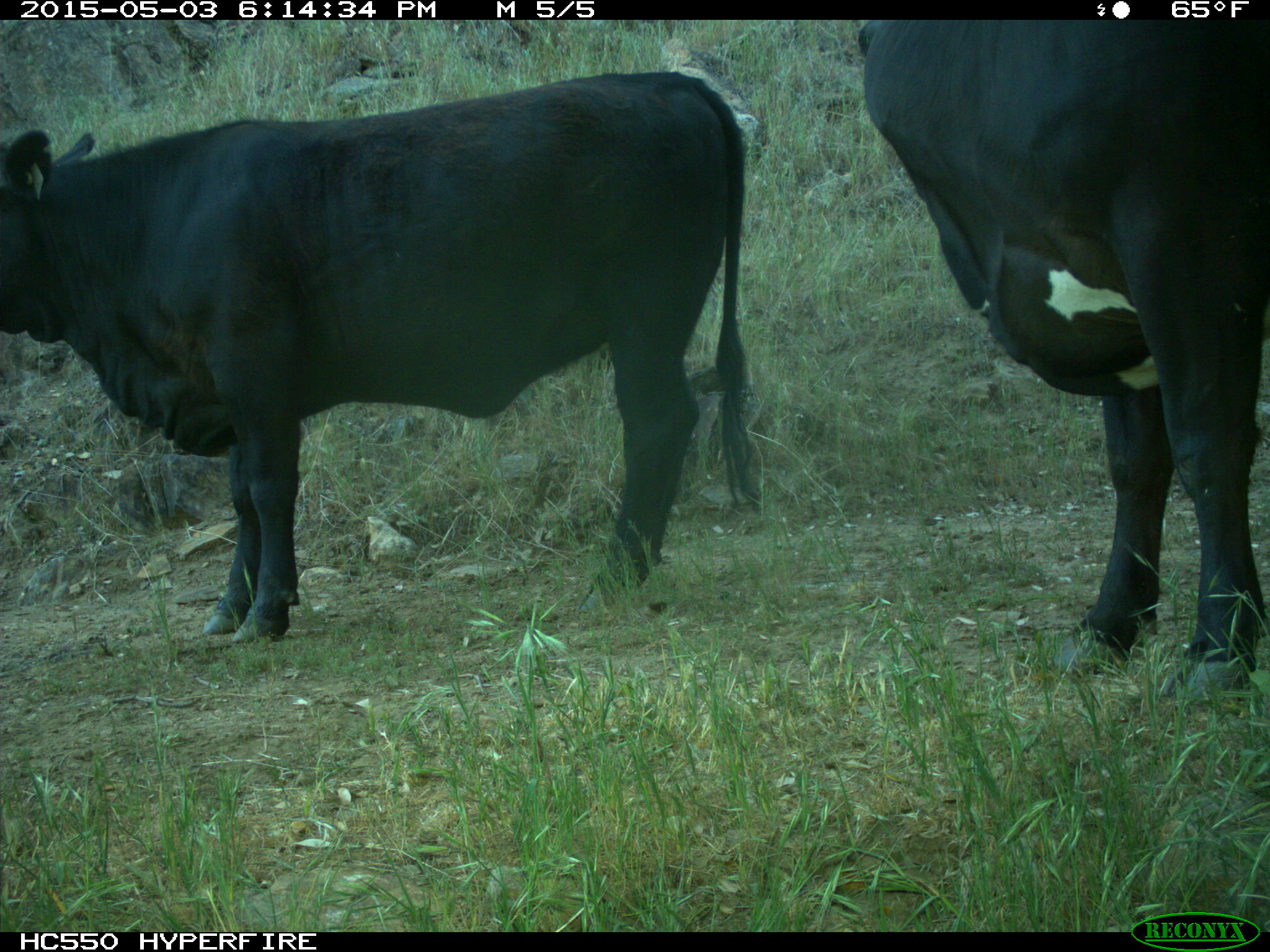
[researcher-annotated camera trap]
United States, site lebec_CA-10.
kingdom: Animalia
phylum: Chordata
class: Mammalia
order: Artiodactyla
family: Bovidae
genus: Bos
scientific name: Bos taurus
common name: domestic cow